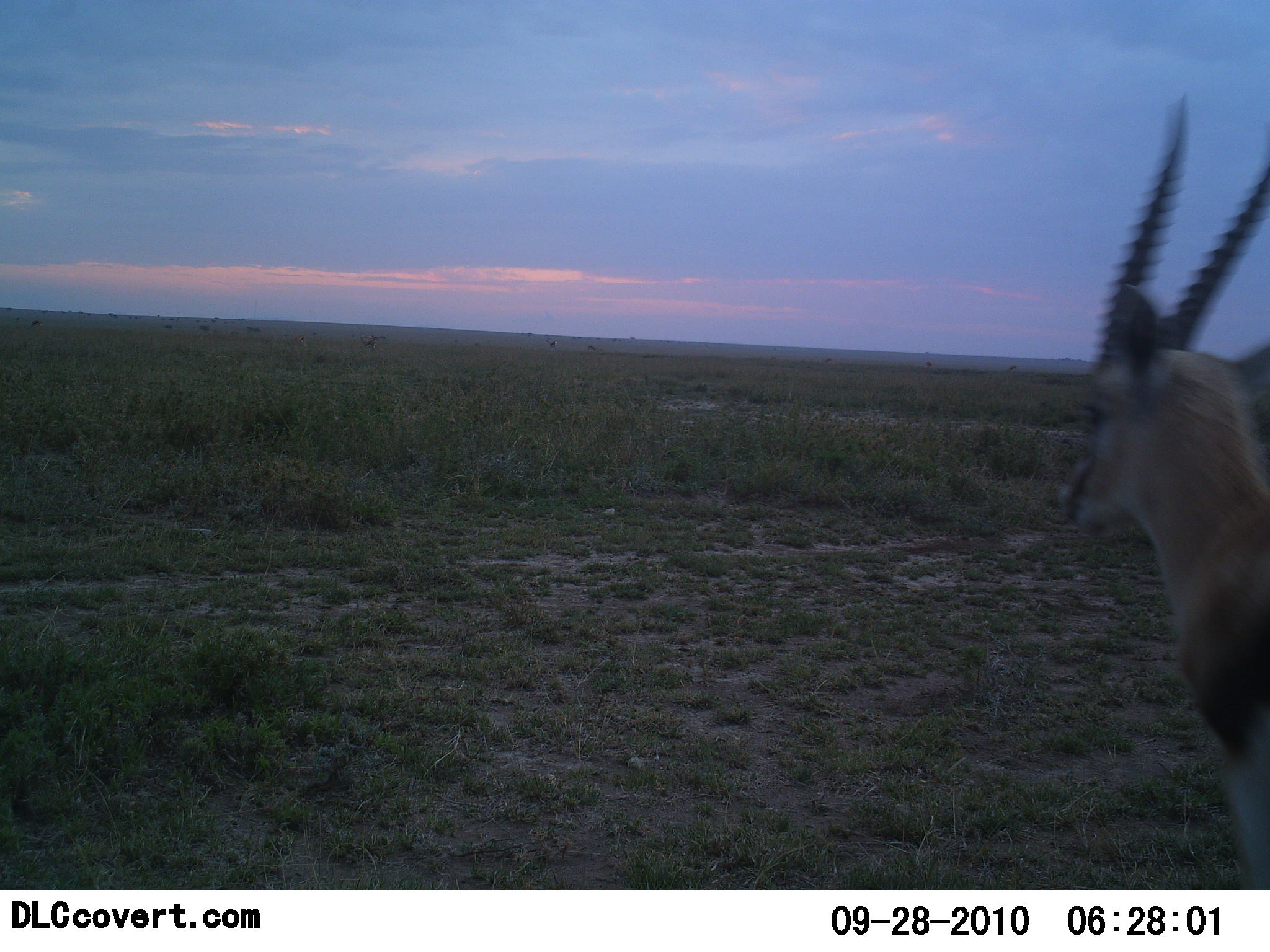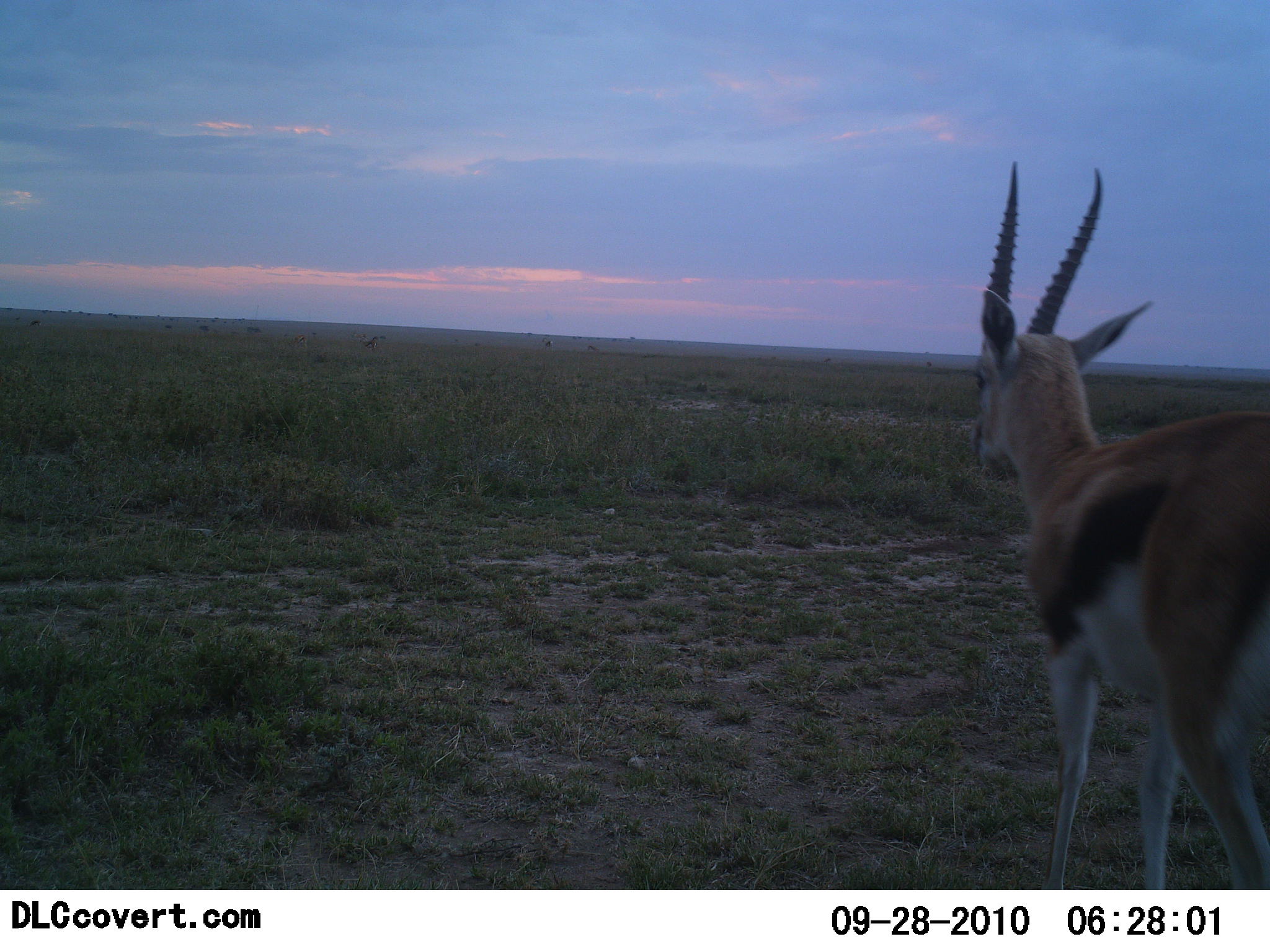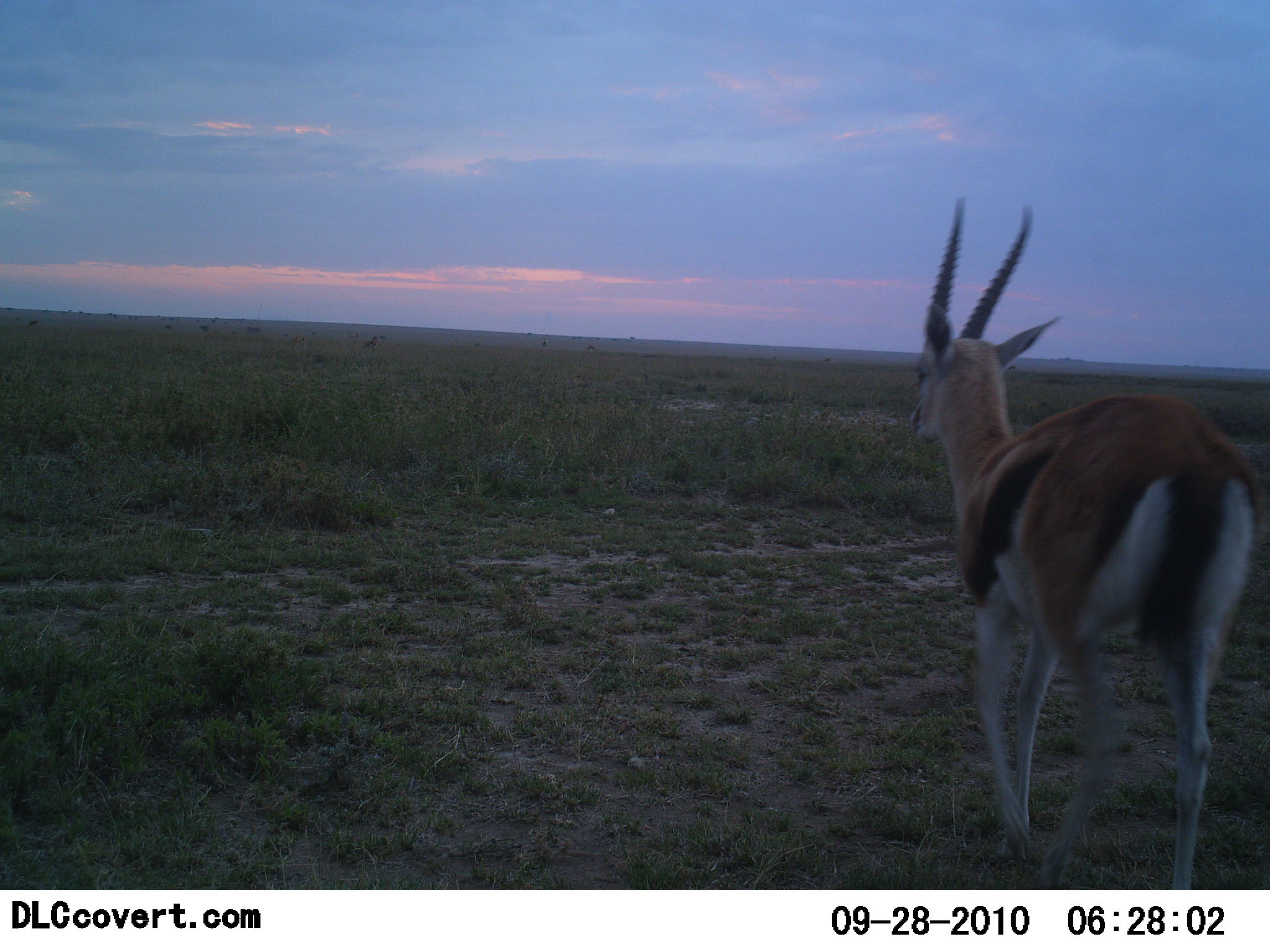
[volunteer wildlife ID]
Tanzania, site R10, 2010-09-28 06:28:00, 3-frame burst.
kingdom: Animalia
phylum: Chordata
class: Mammalia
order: Artiodactyla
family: Bovidae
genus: Eudorcas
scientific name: Eudorcas thomsonii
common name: thomson's gazelle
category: gazellethomsons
Gazellethomsons (thomson's gazelle) (Eudorcas thomsonii), count 1. Behavior (volunteer vote fractions): standing 10%, resting 0%, moving 90%, interacting 0%. Young present (vote fraction): 0%. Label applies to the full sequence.